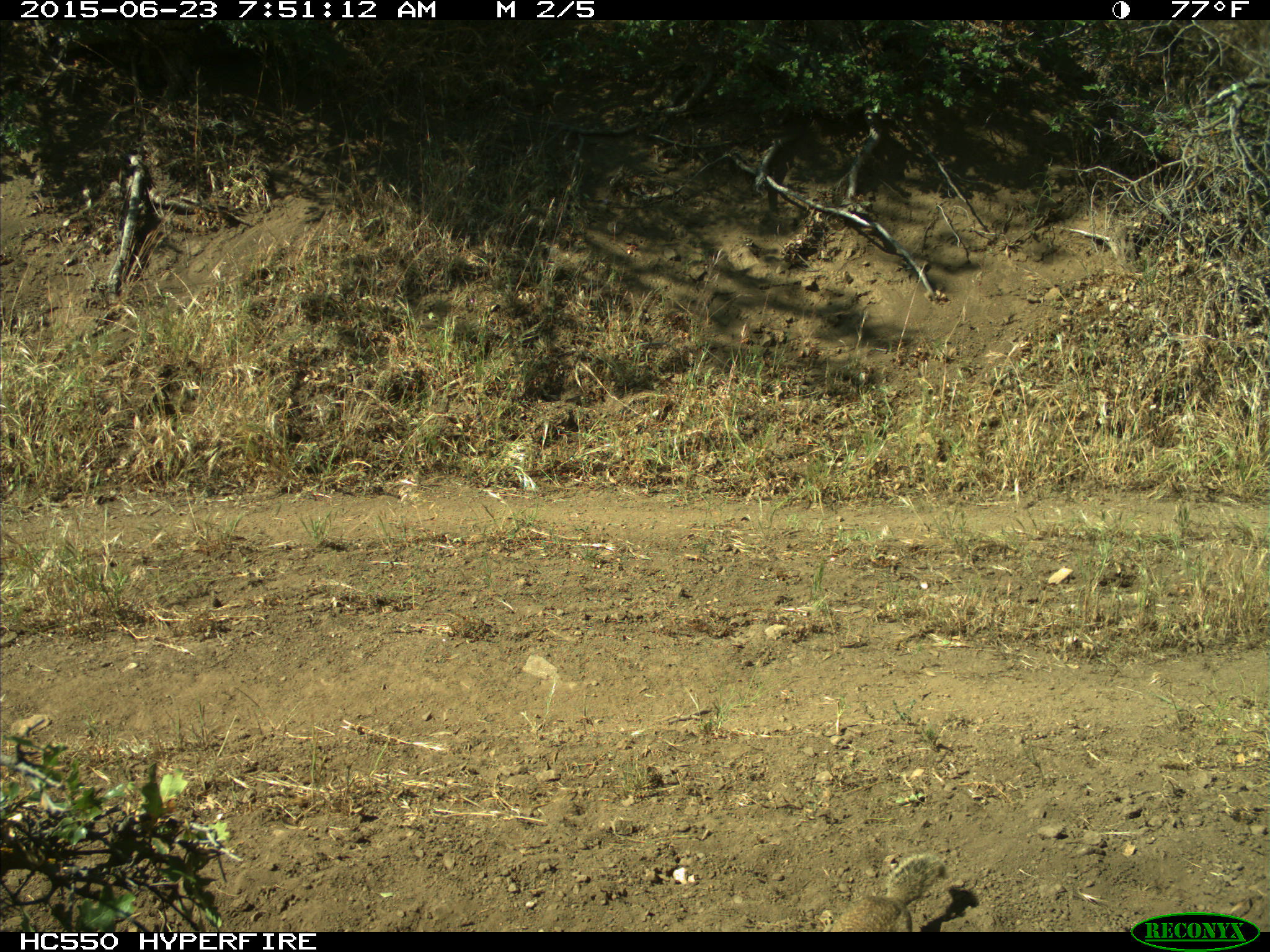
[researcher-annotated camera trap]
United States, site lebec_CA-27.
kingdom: Animalia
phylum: Chordata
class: Mammalia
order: Rodentia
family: Sciuridae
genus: Otospermophilus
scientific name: Otospermophilus beecheyi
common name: california ground squirrel